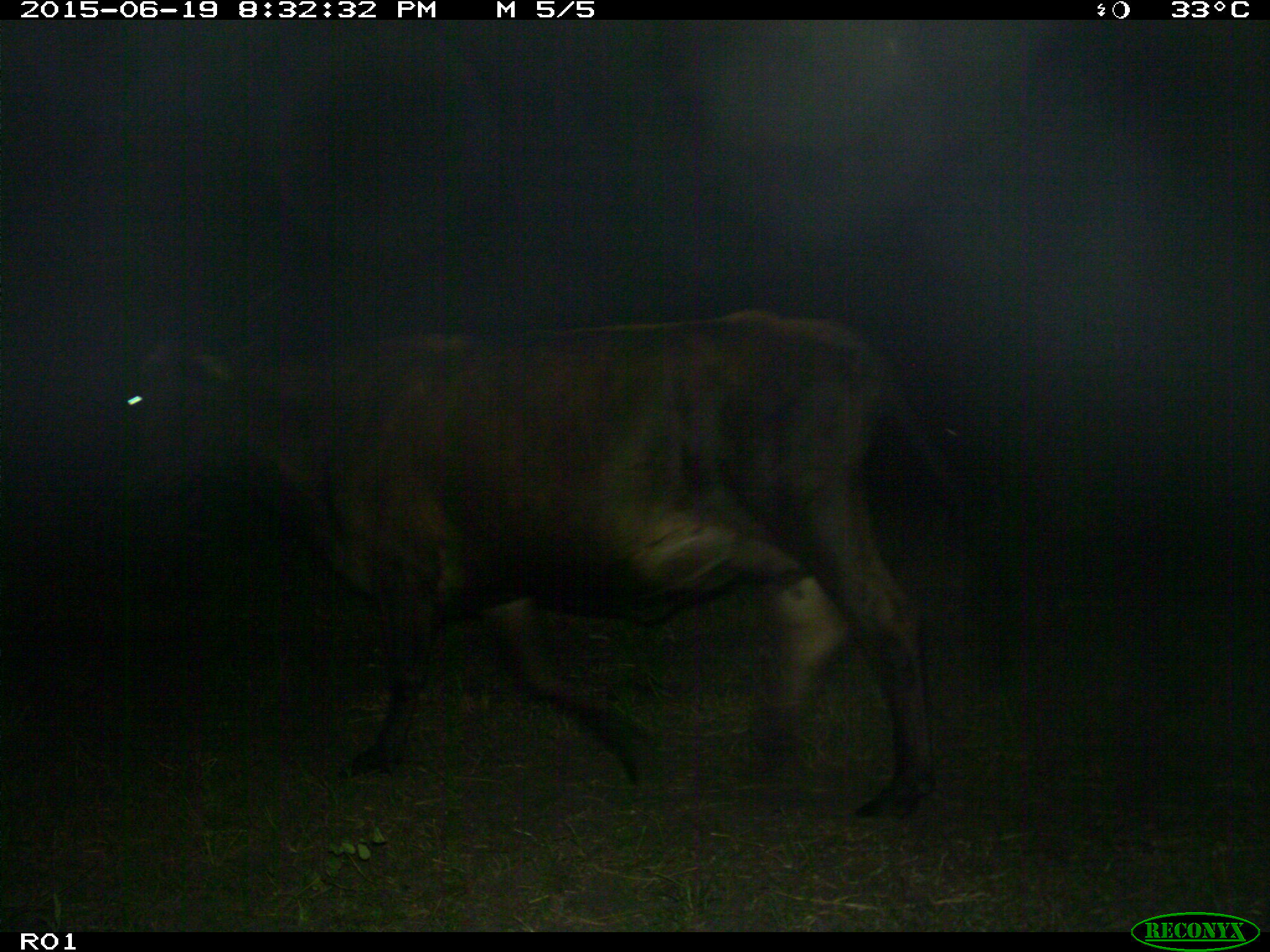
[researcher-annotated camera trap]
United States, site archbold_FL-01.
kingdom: Animalia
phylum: Chordata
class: Mammalia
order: Artiodactyla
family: Bovidae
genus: Bos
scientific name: Bos taurus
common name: domestic cow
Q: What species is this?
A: Bos taurus (domestic cow).